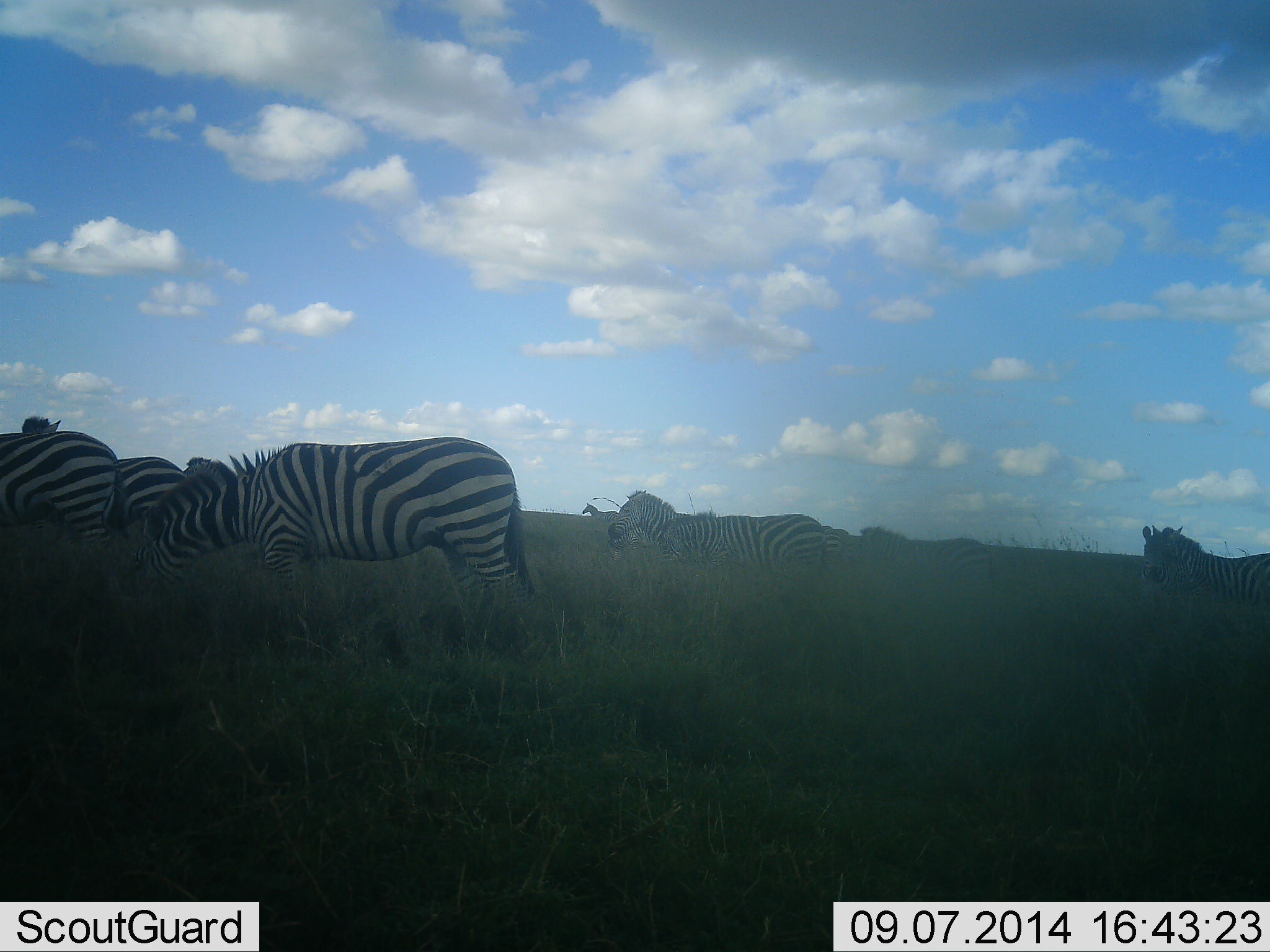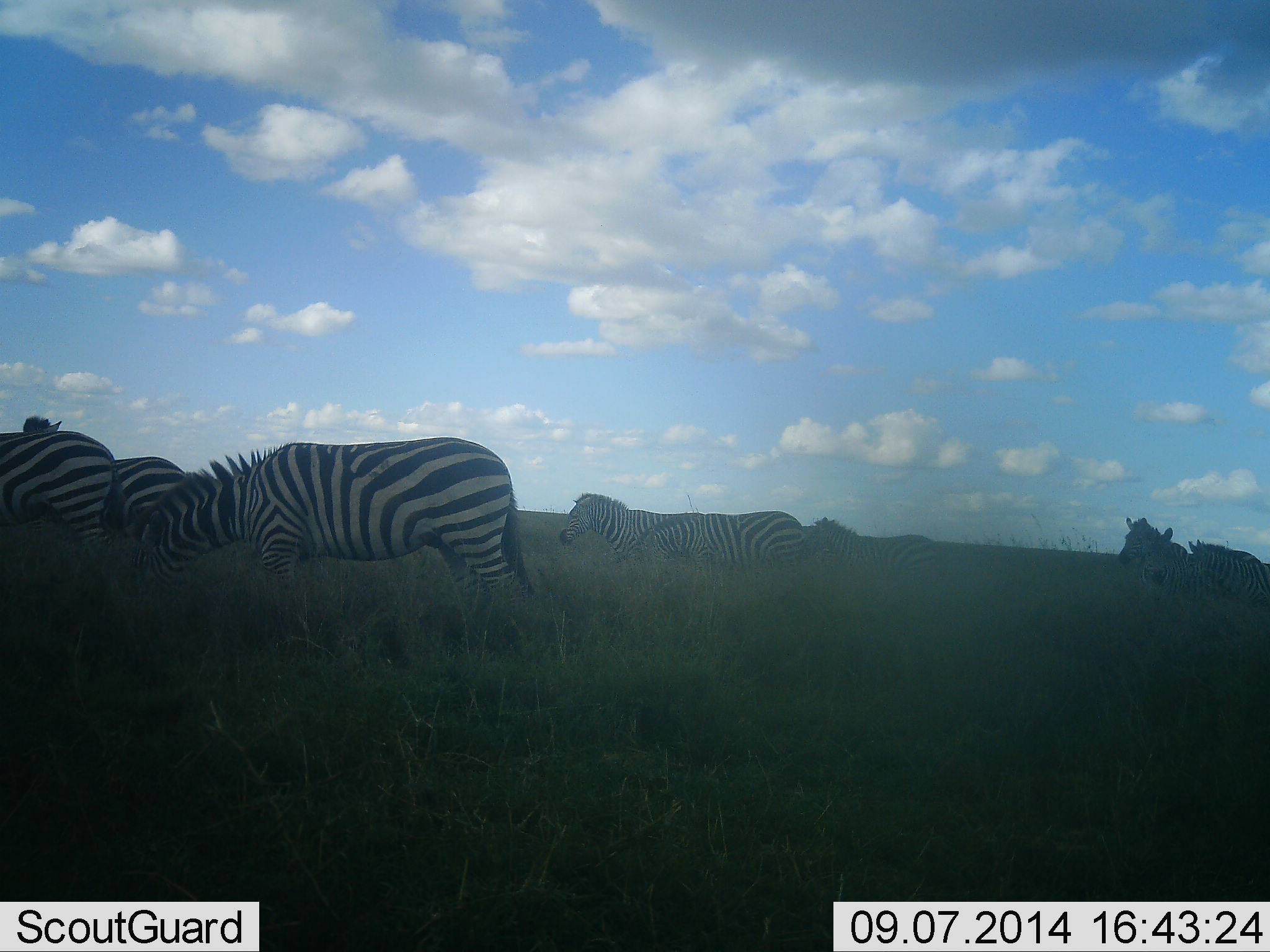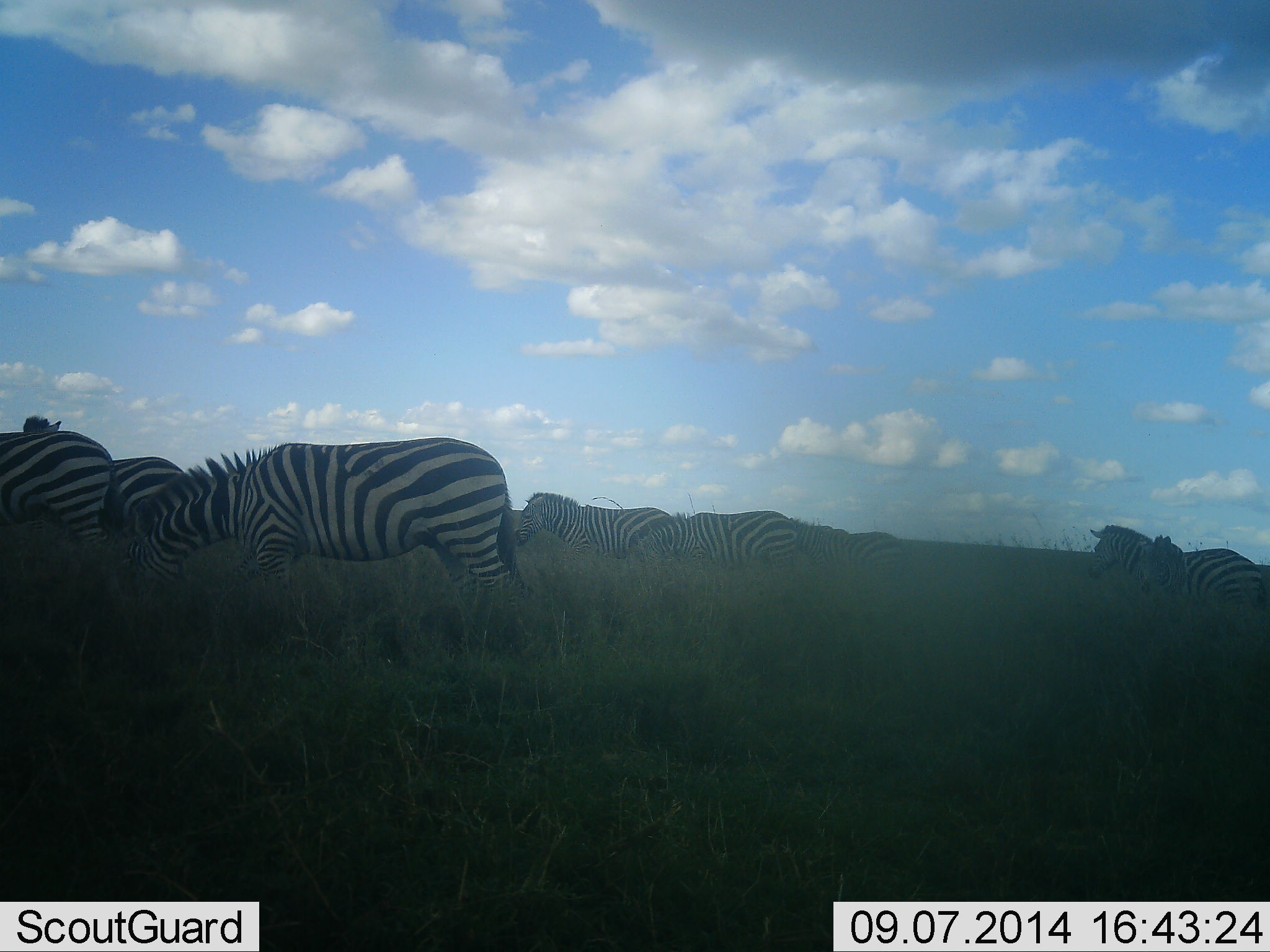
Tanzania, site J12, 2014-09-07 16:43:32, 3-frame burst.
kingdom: Animalia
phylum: Chordata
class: Mammalia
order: Perissodactyla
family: Equidae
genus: Equus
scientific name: Equus quagga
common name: plains zebra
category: zebra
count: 9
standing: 40%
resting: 10%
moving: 80%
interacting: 10%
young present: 10%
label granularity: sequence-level